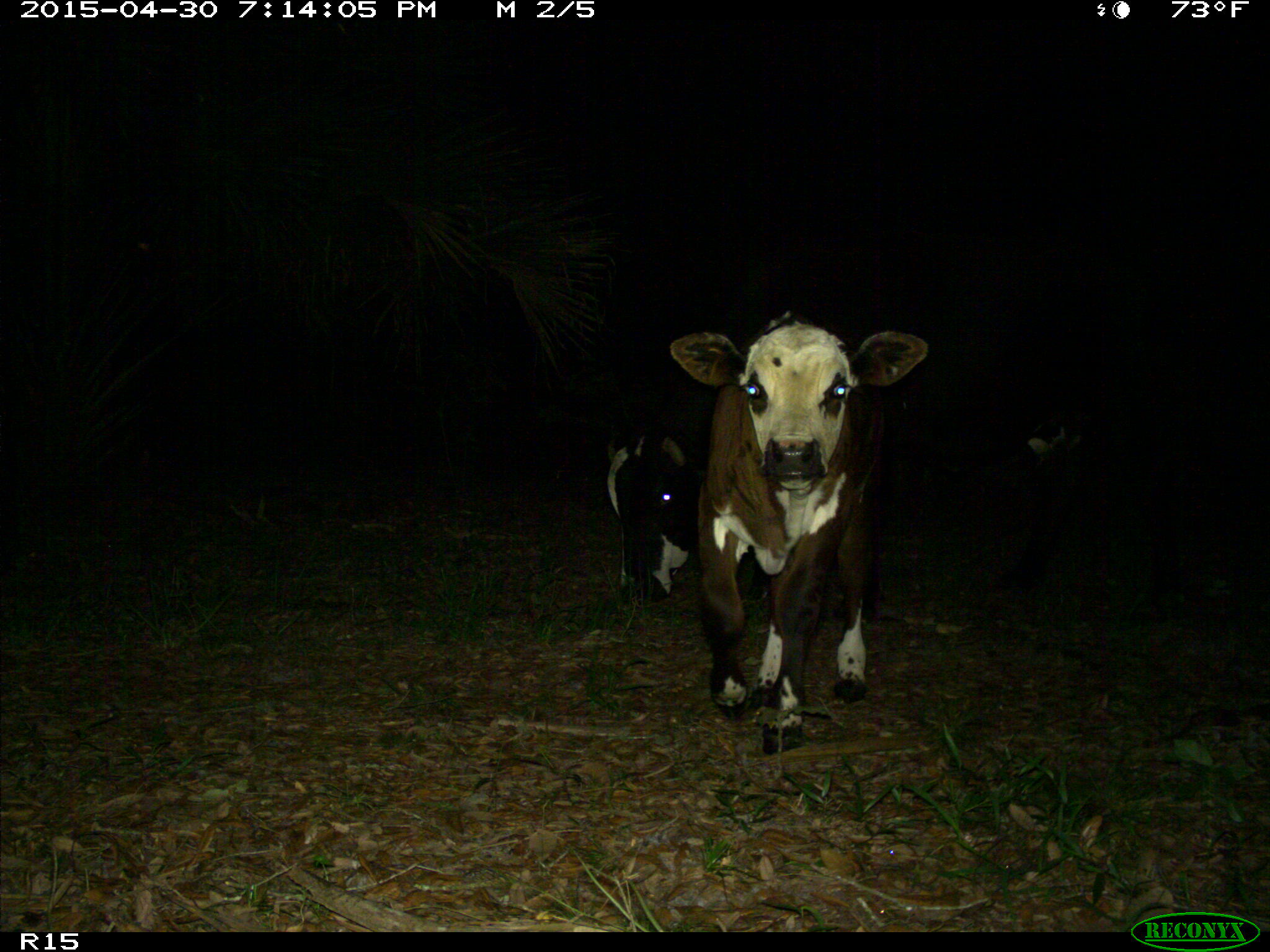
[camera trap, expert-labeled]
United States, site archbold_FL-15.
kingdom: Animalia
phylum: Chordata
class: Mammalia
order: Artiodactyla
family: Bovidae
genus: Bos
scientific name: Bos taurus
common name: domestic cow